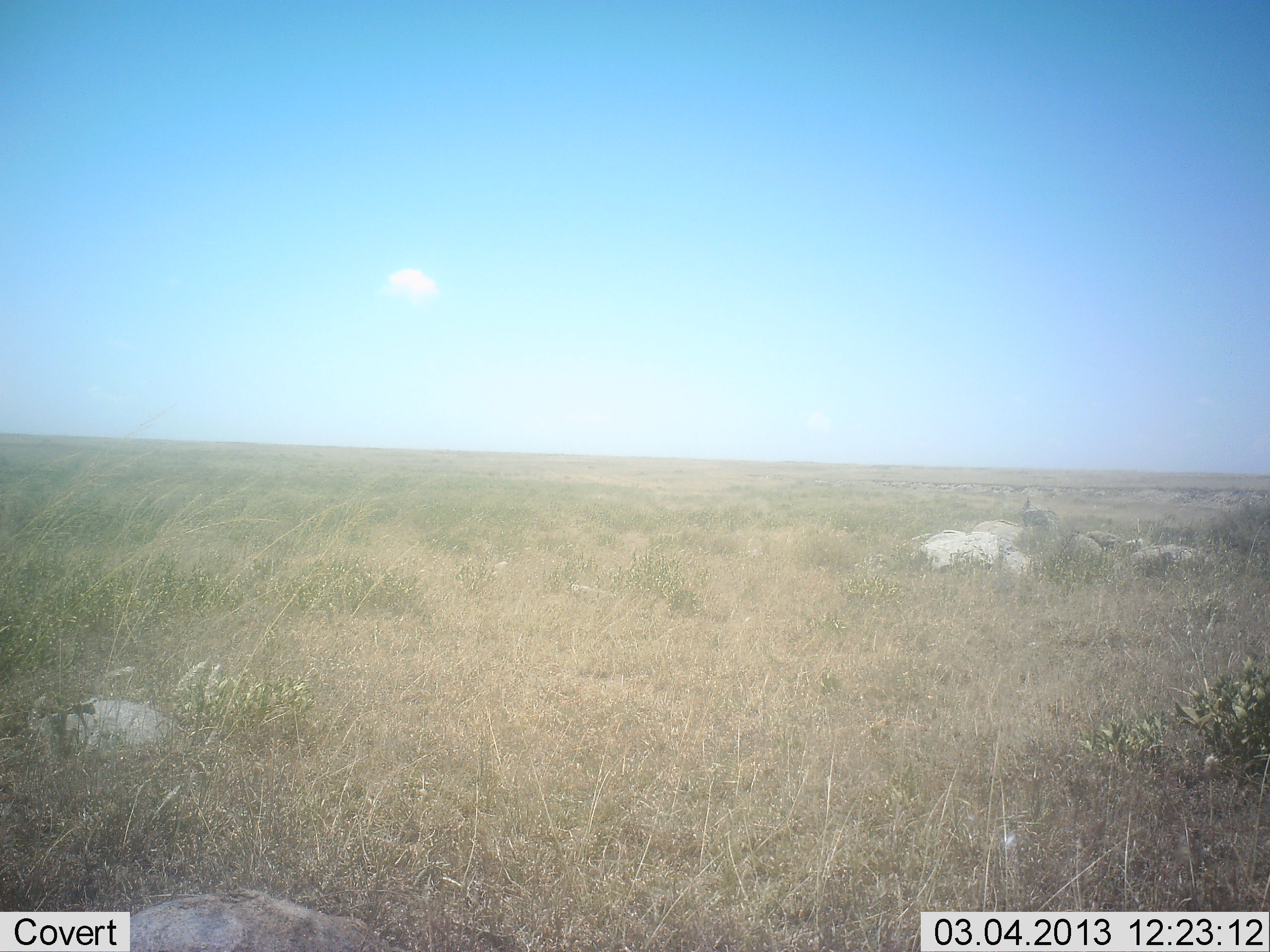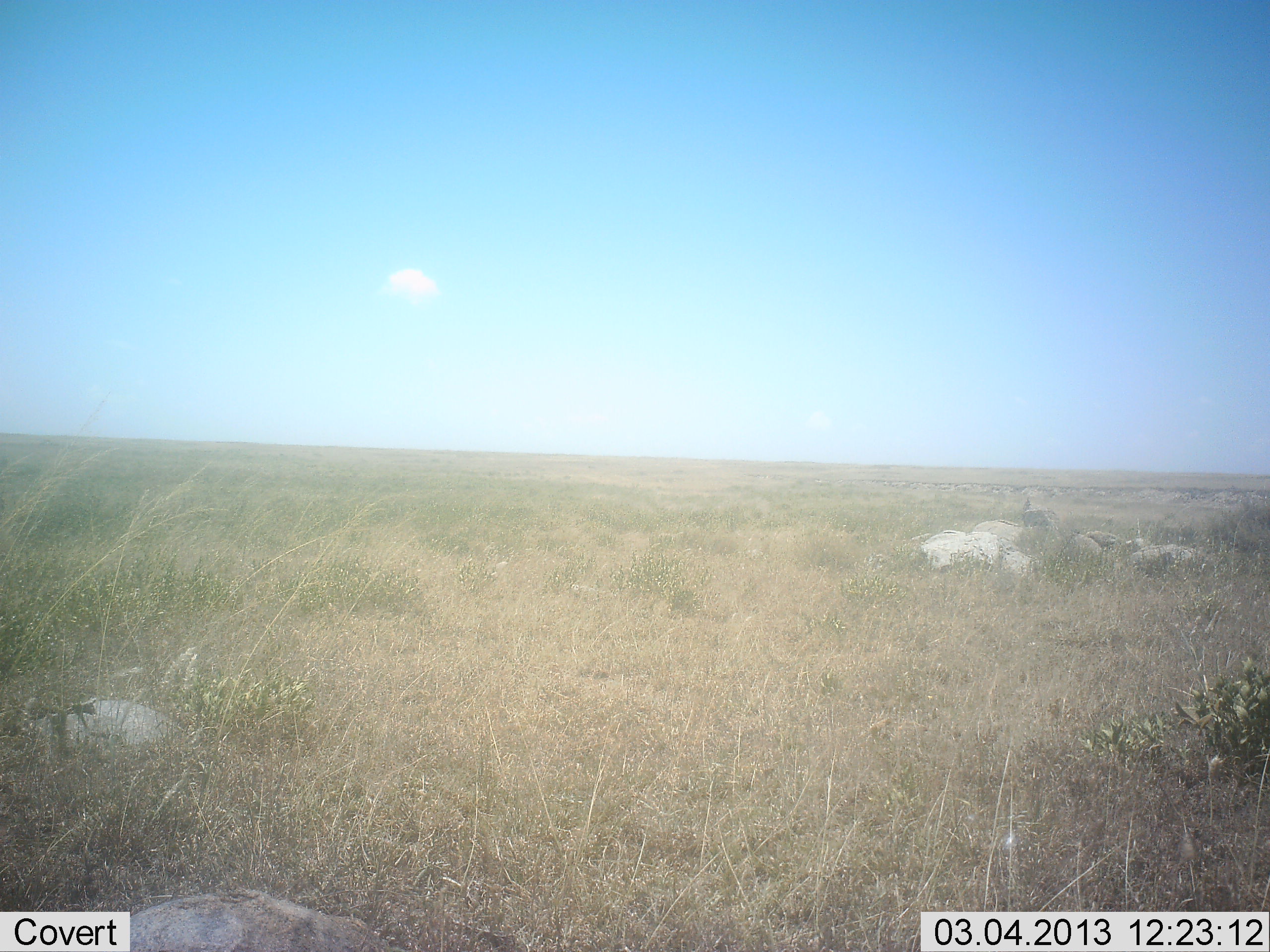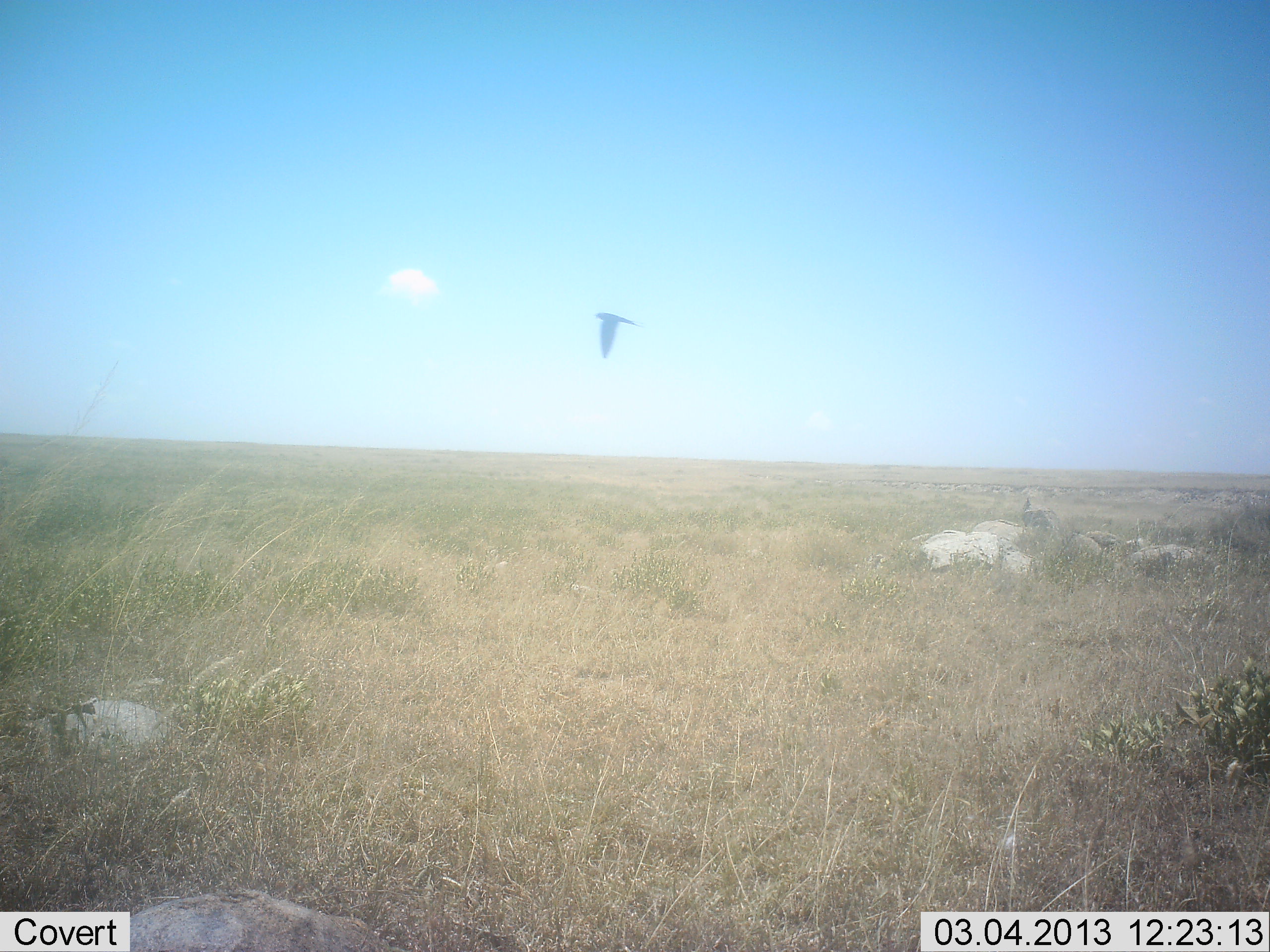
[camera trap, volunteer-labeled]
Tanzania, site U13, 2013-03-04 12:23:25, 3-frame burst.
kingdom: Animalia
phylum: Chordata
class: Aves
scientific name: Aves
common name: bird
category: otherbird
Otherbird (bird) (Aves), count 1. Behavior (volunteer vote fractions): standing 0%, resting 0%, moving 100%, interacting 0%. Young present (vote fraction): 0%. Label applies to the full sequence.